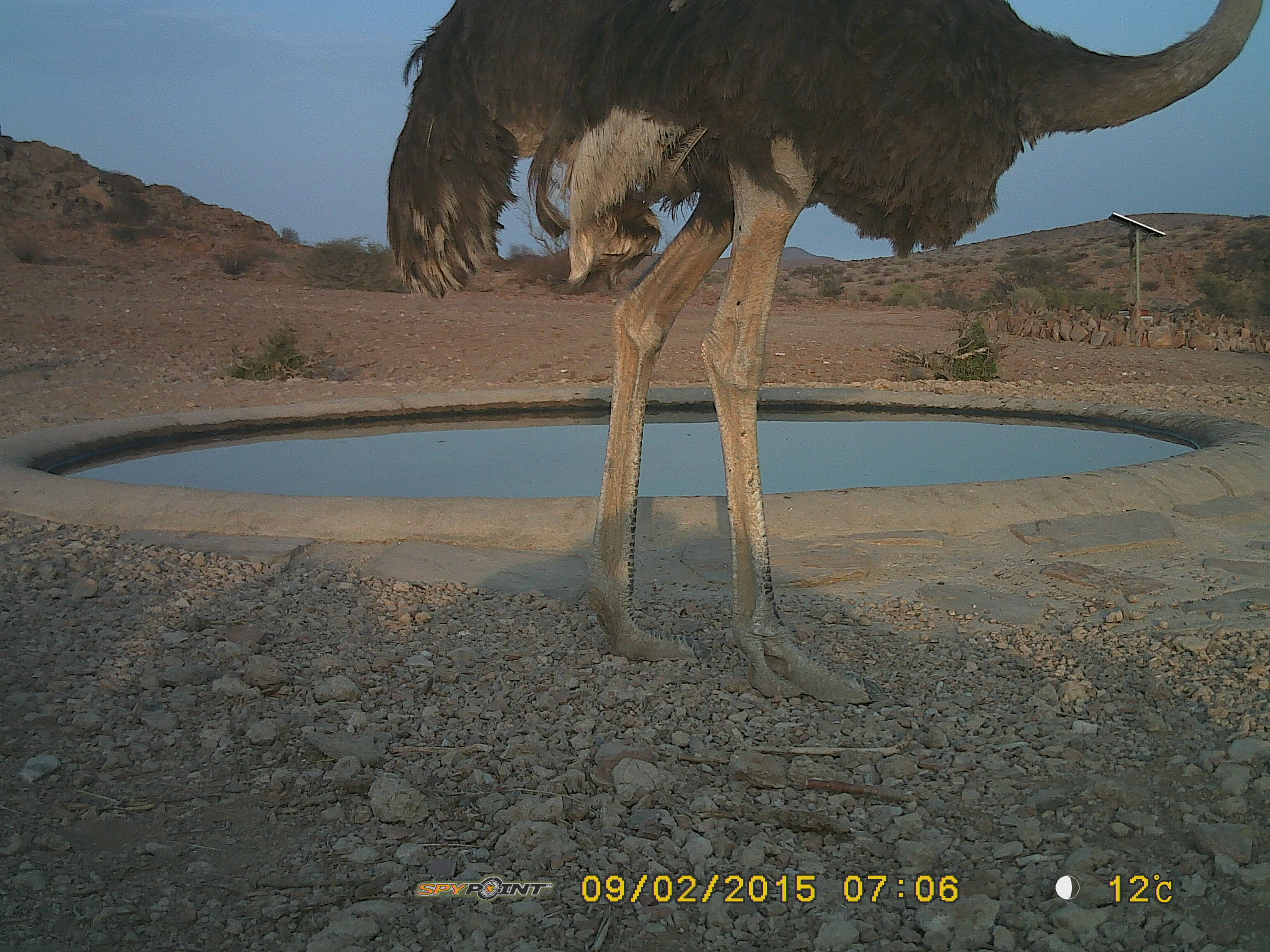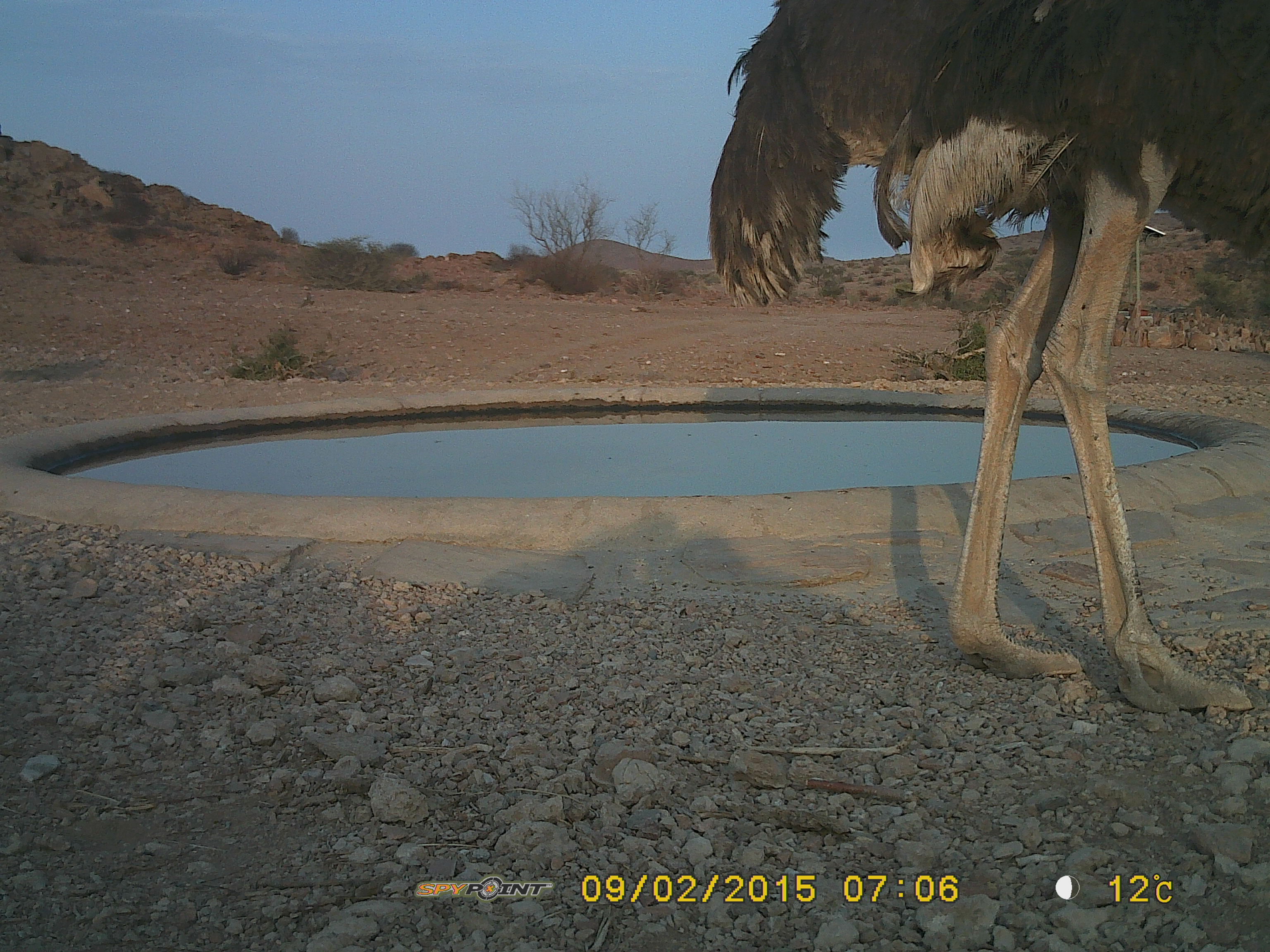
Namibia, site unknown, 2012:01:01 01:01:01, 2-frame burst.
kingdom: Animalia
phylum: Chordata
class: Aves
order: Struthioniformes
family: Struthionidae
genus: Struthio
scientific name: Struthio camelus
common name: common ostrich